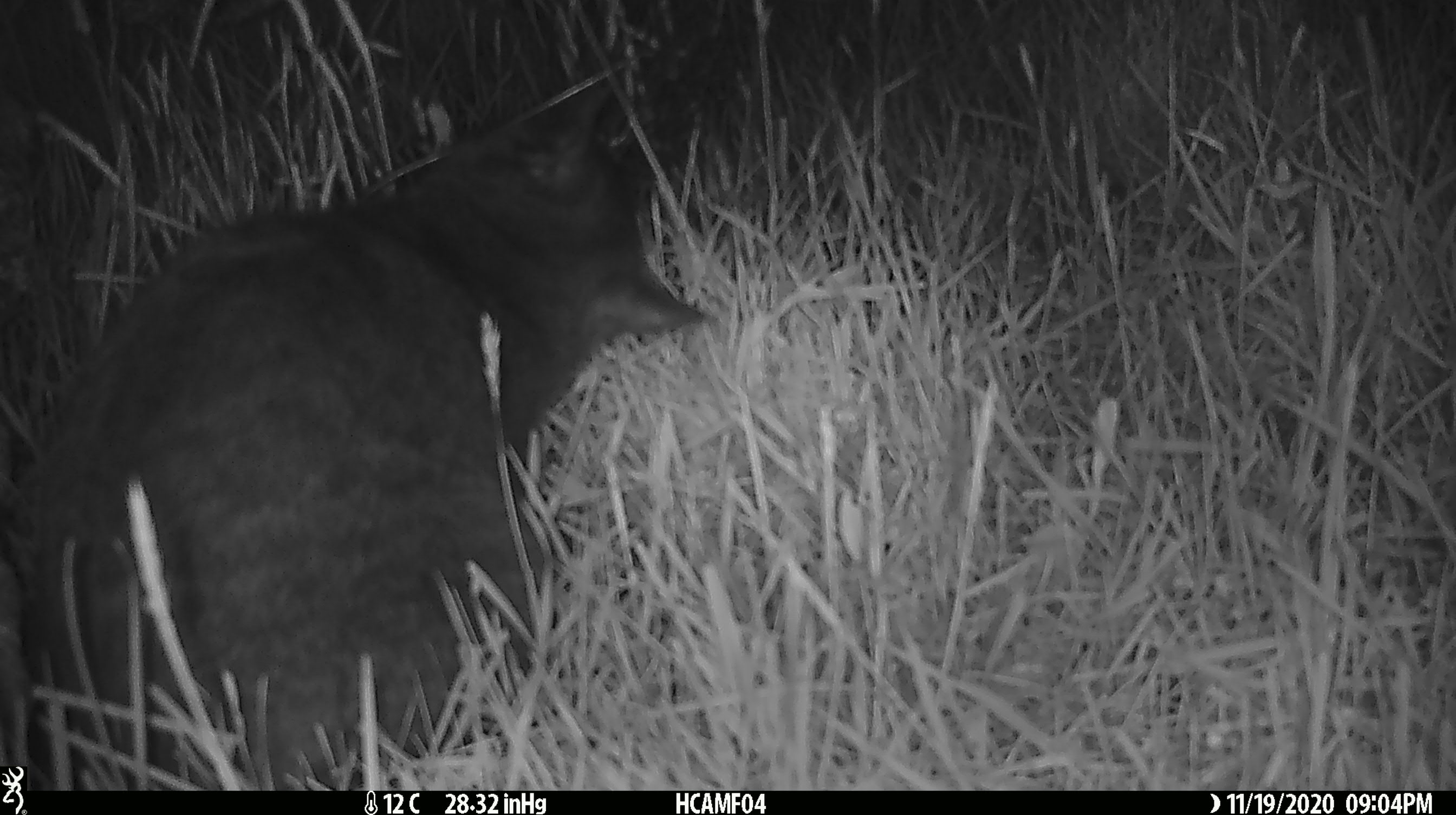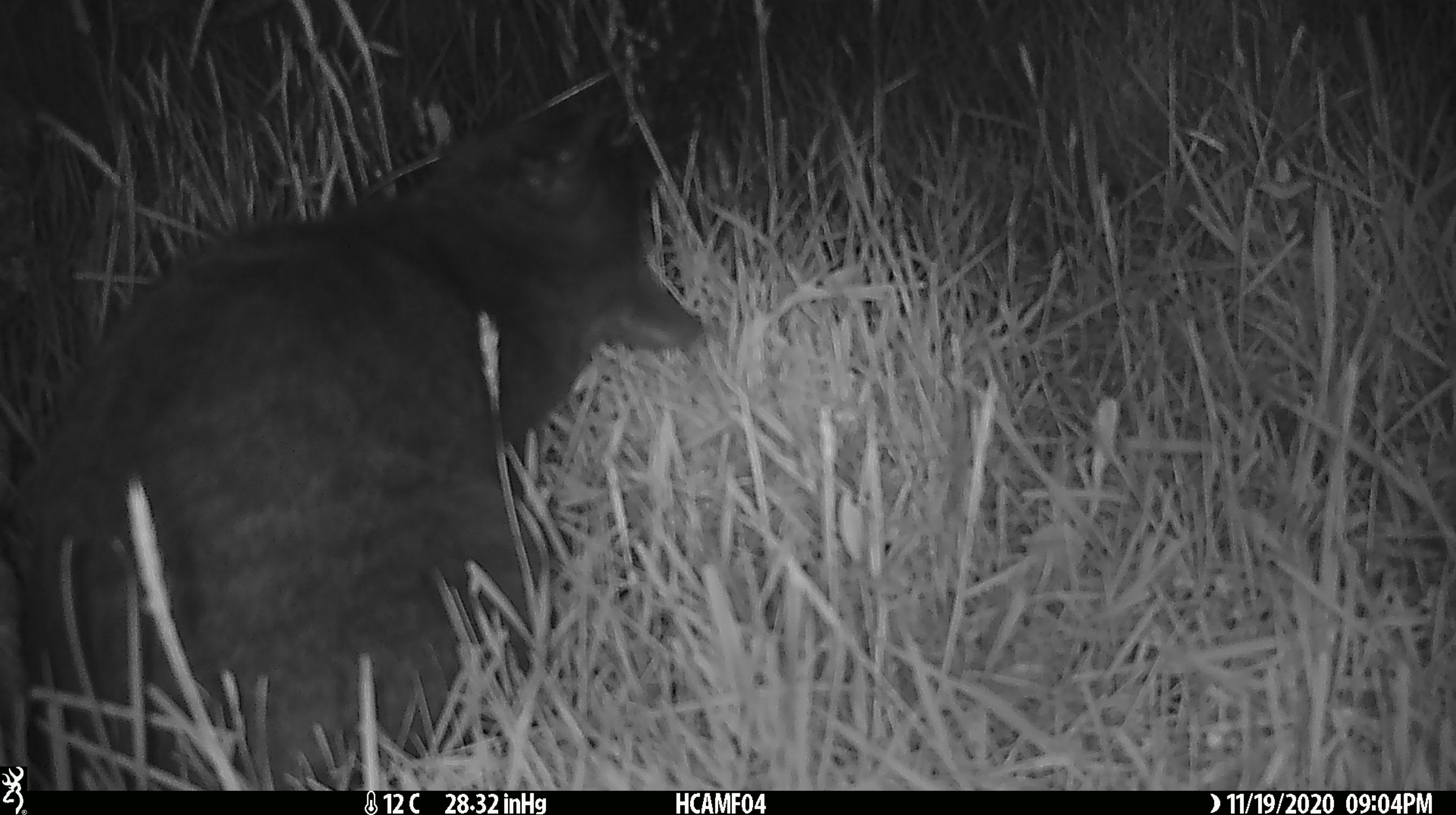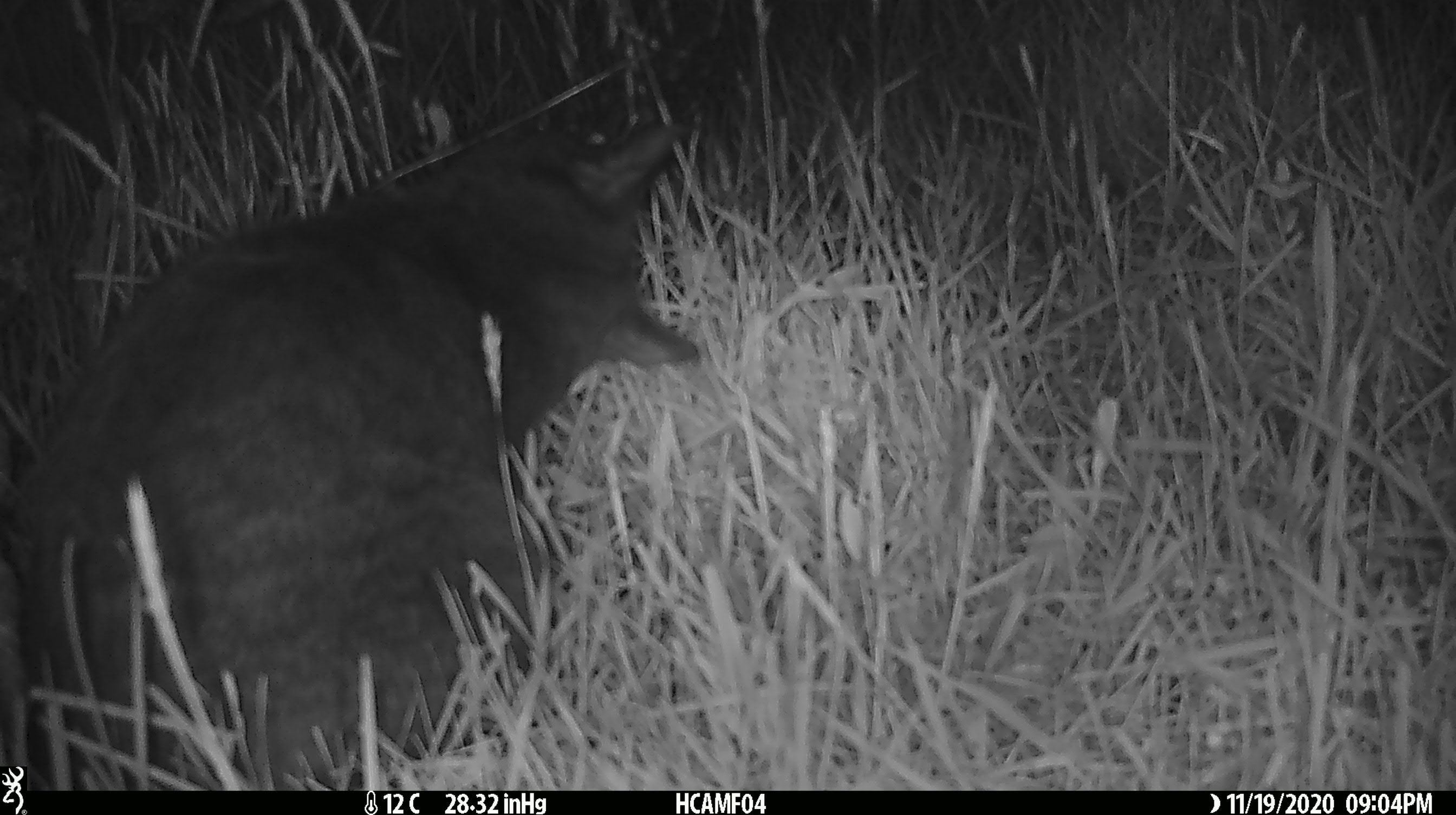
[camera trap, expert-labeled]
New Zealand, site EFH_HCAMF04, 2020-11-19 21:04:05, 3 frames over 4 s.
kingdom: Animalia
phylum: Chordata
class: Mammalia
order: Carnivora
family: Felidae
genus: Felis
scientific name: Felis catus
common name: domestic cat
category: cat